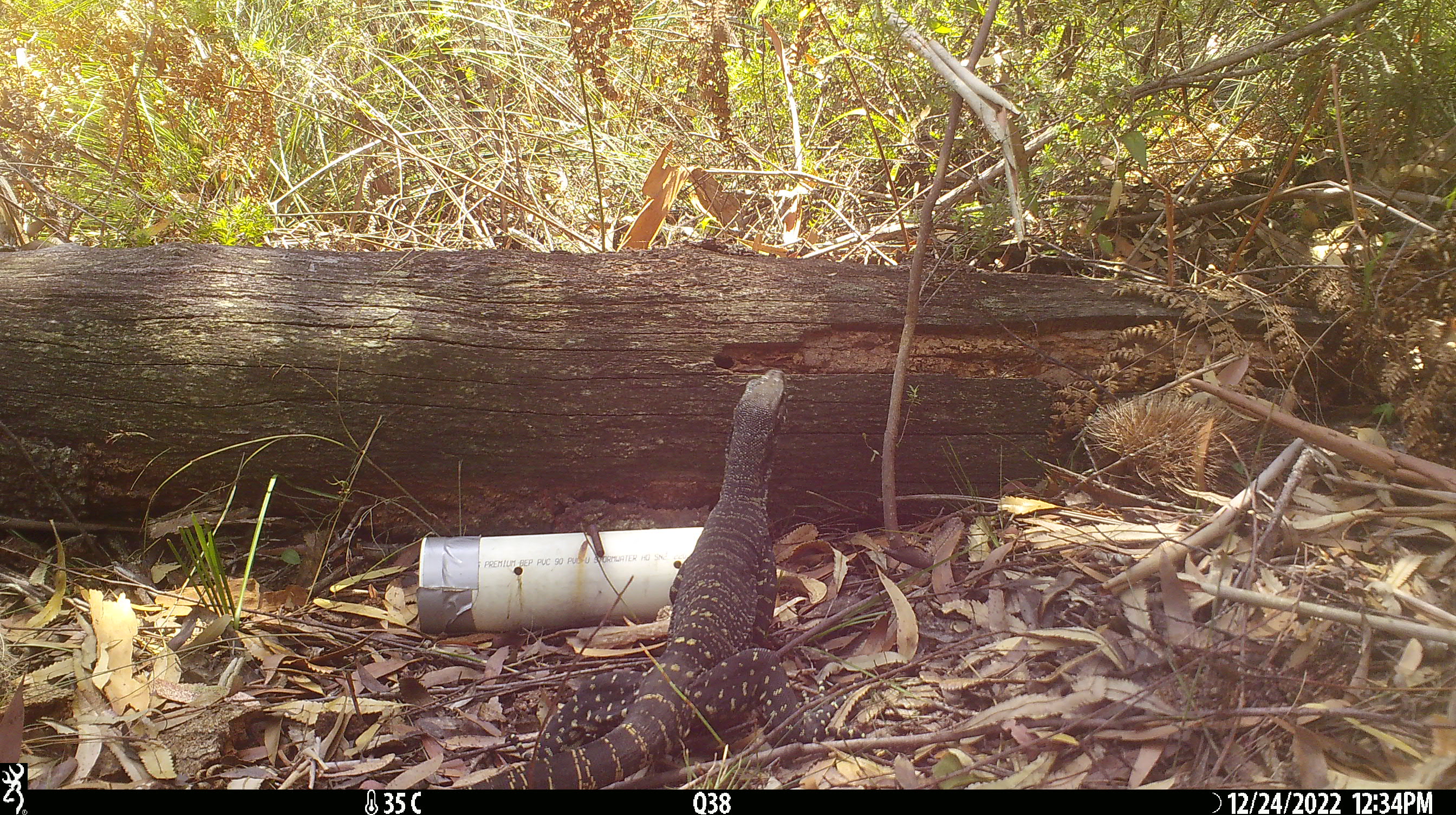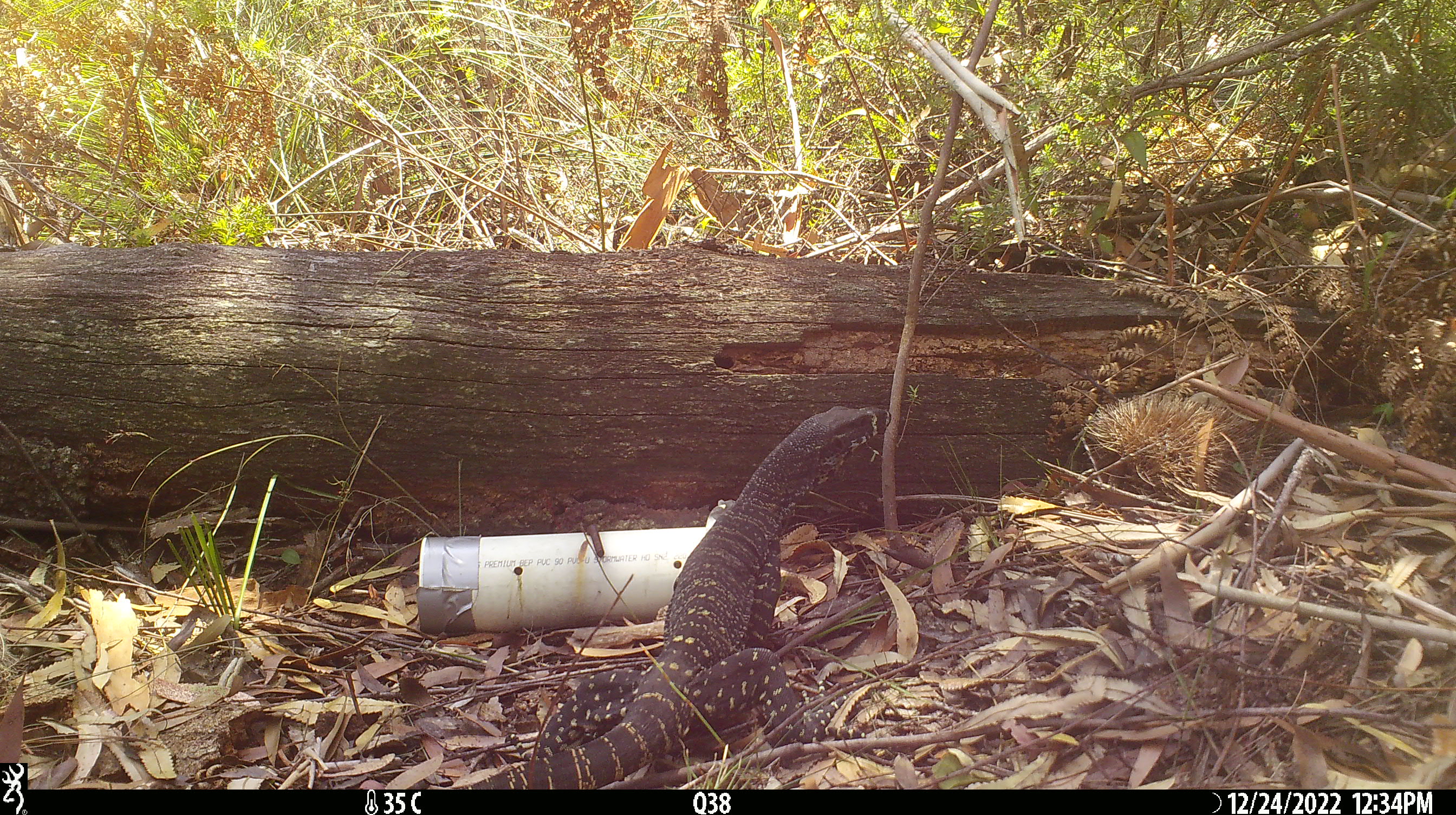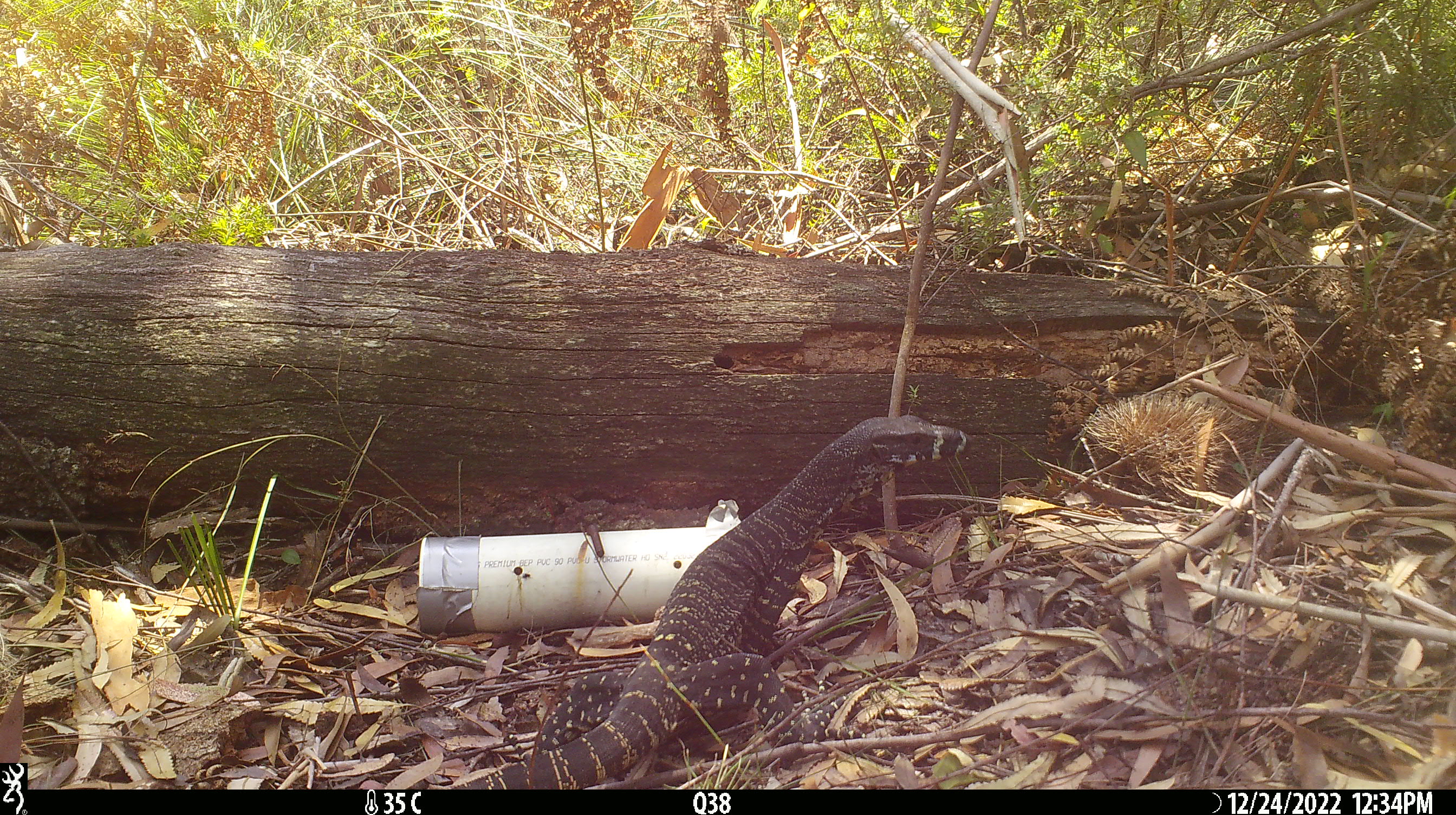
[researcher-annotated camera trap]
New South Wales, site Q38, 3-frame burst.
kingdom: Animalia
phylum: Chordata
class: Reptilia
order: Squamata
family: Varanidae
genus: Varanus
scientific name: Varanus varius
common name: lace monitor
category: goanna